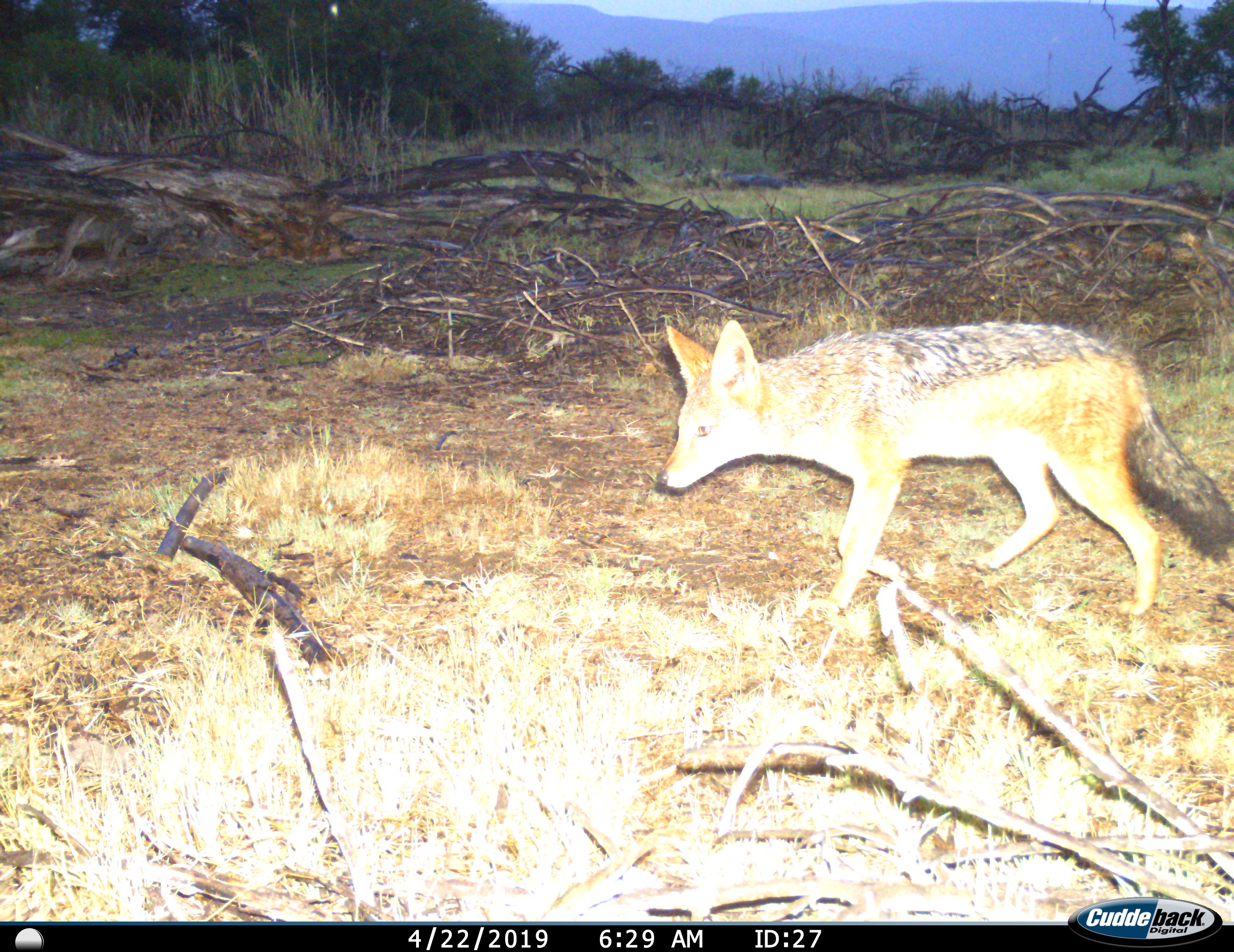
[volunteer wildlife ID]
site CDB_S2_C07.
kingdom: Animalia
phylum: Chordata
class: Mammalia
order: Carnivora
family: Canidae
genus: Lupulella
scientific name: Lupulella mesomelas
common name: black-backed jackal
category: jackalblackbacked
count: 1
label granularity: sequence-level